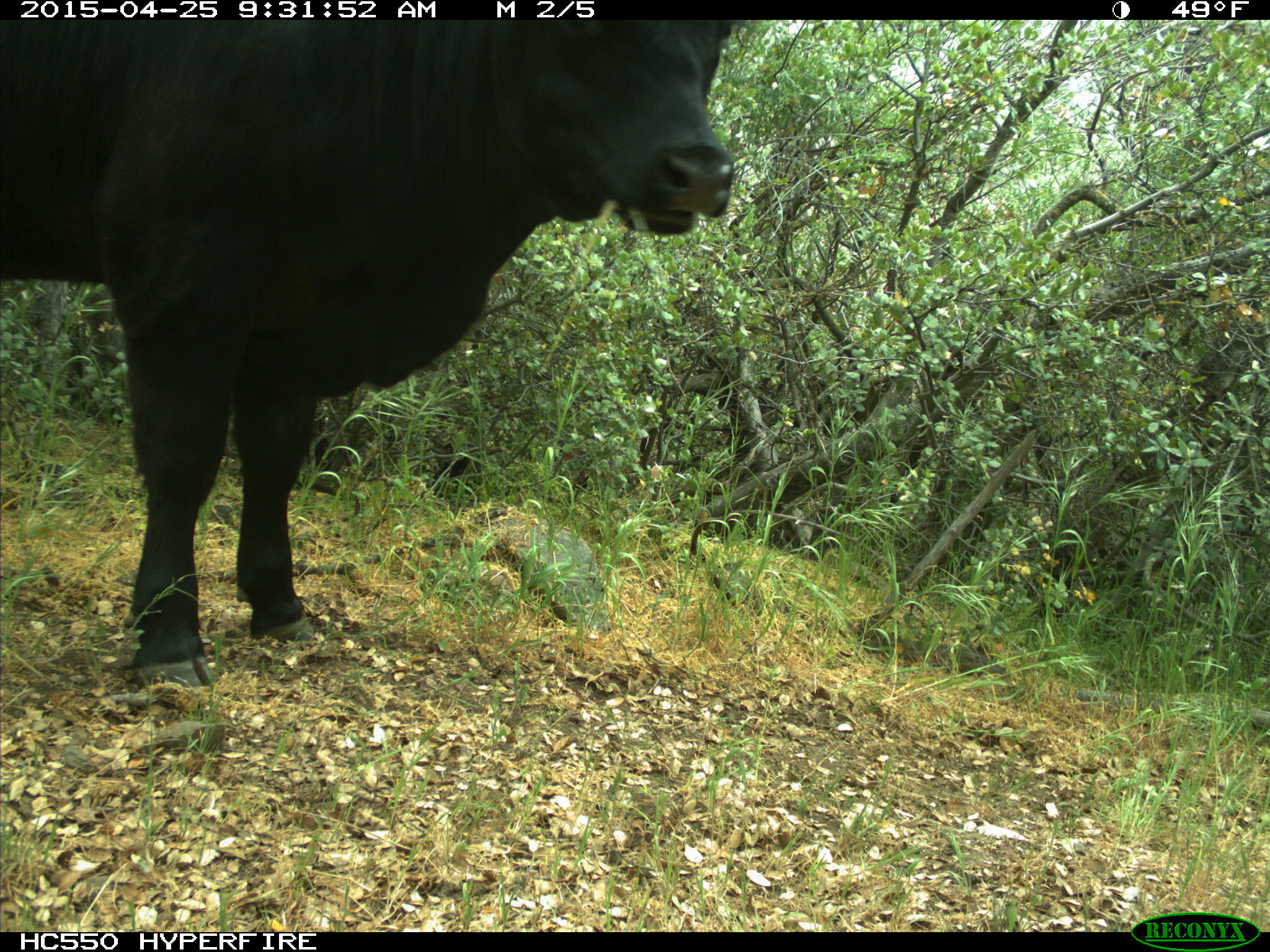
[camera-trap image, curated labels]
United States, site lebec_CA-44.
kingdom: Animalia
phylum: Chordata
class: Mammalia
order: Artiodactyla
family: Suidae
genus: Sus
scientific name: Sus scrofa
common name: wild boar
Sus scrofa (wild boar).